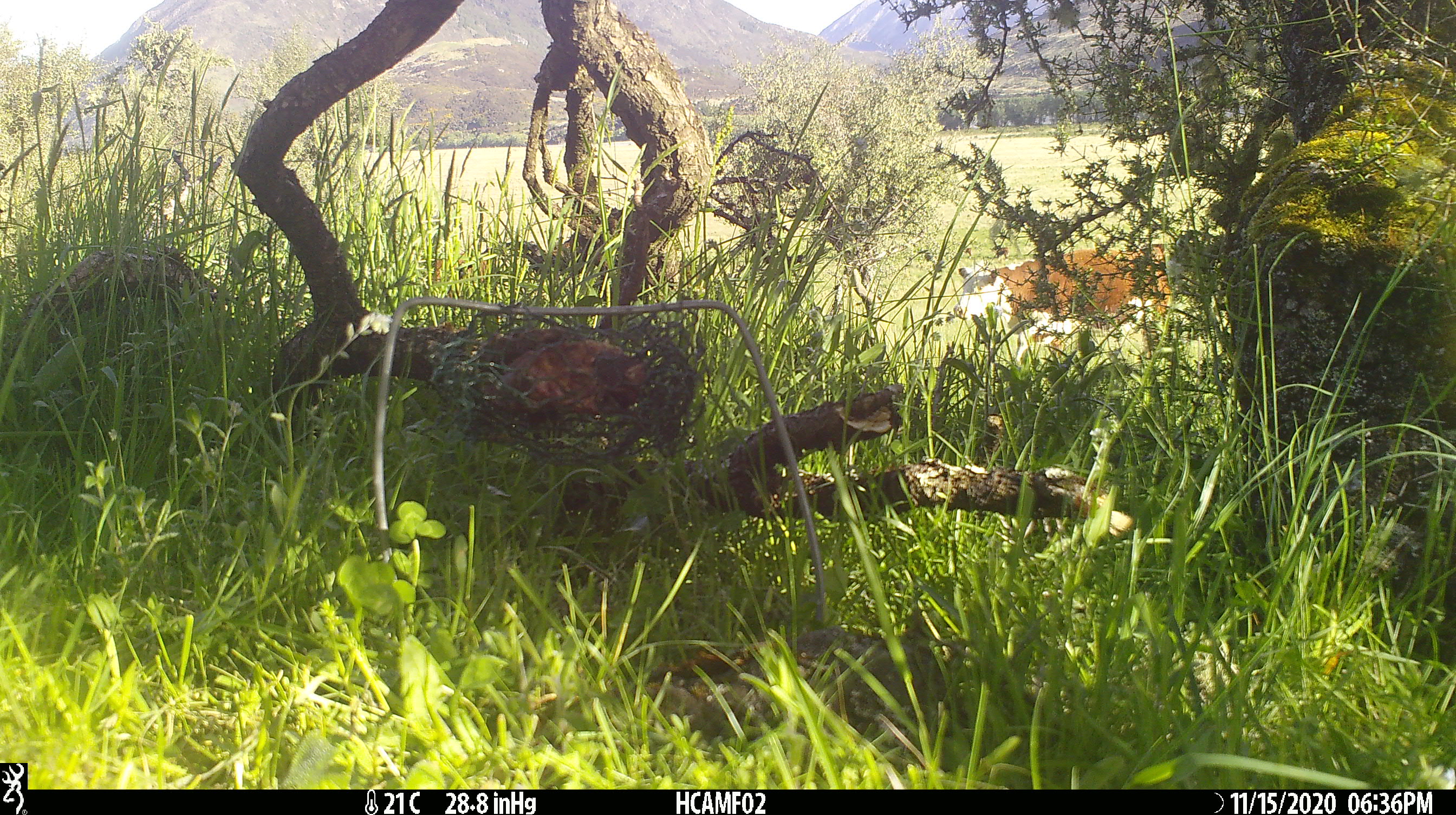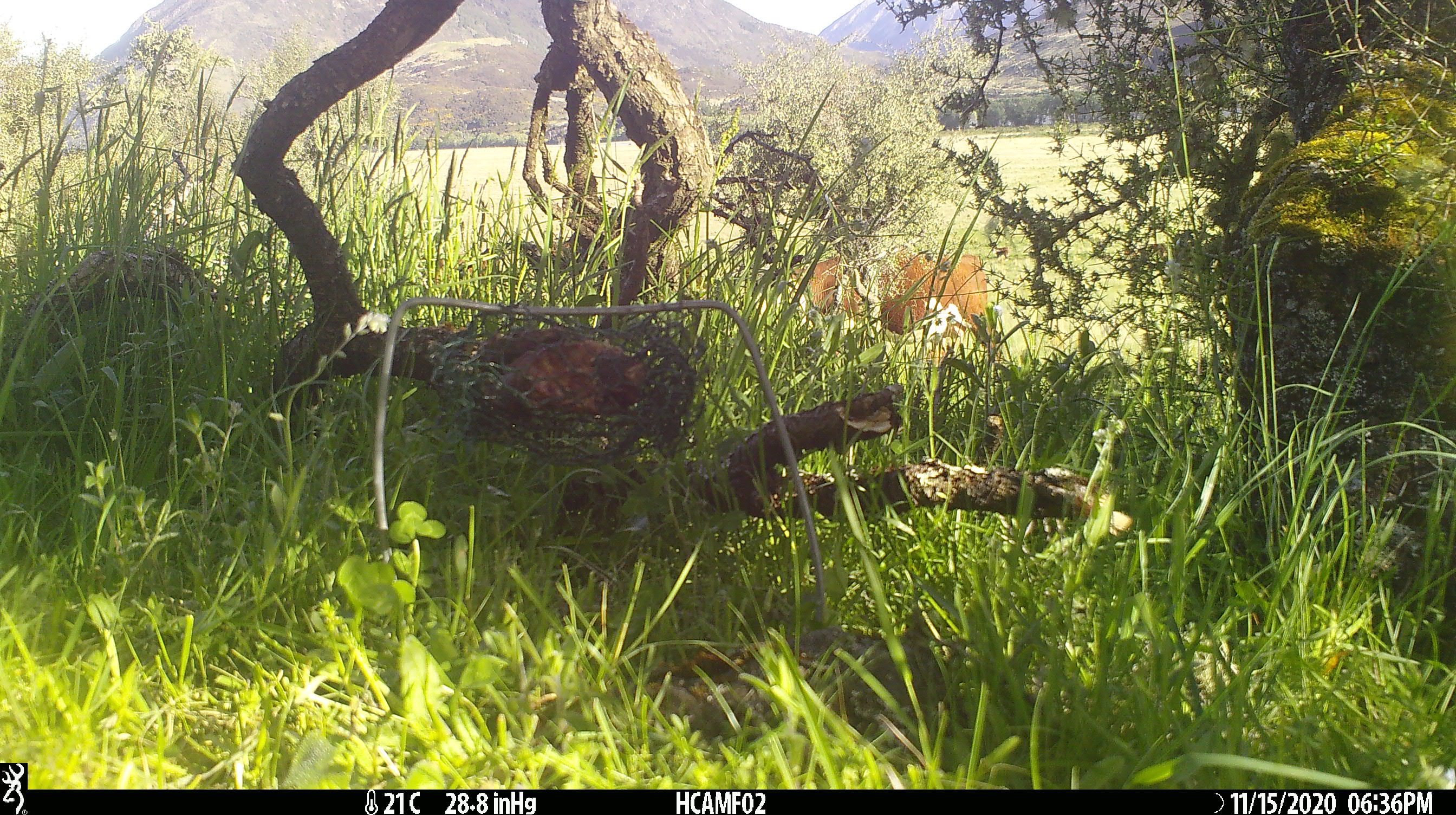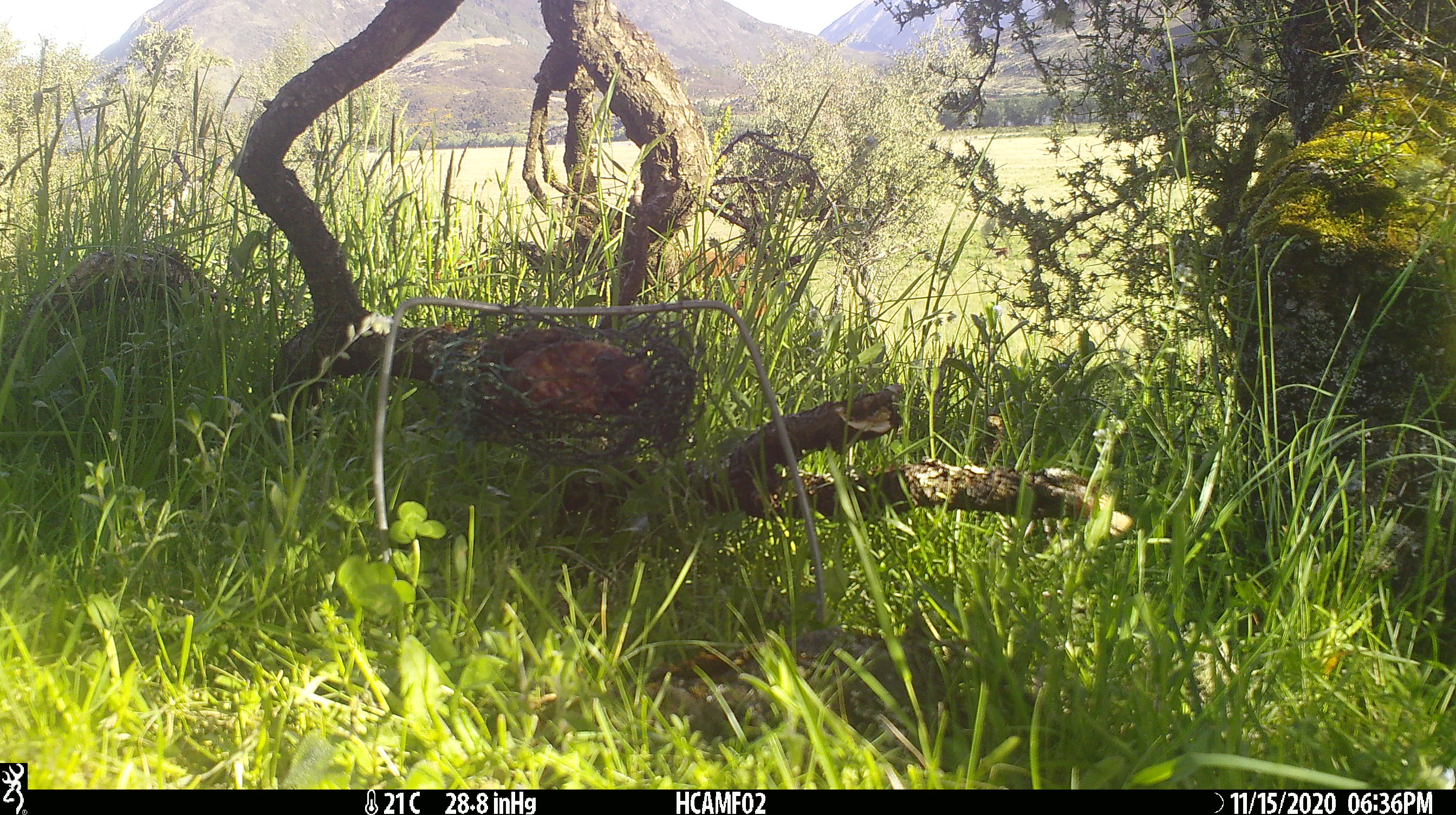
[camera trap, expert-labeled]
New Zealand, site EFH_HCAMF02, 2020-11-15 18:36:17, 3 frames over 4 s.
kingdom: Animalia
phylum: Chordata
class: Mammalia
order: Artiodactyla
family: Bovidae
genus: Bos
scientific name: Bos taurus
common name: domestic cow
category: cow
Cow (domestic cow) (Bos taurus).